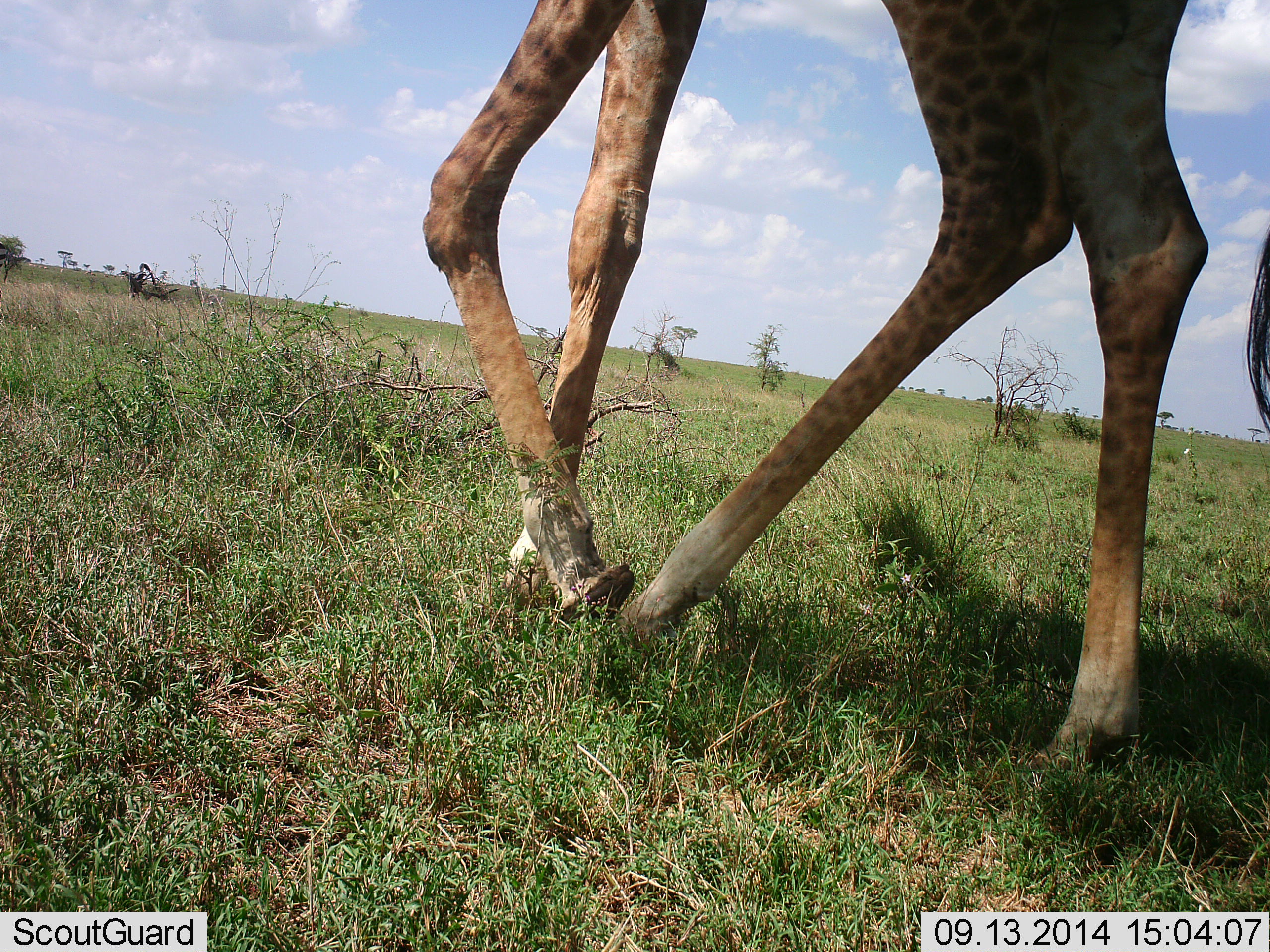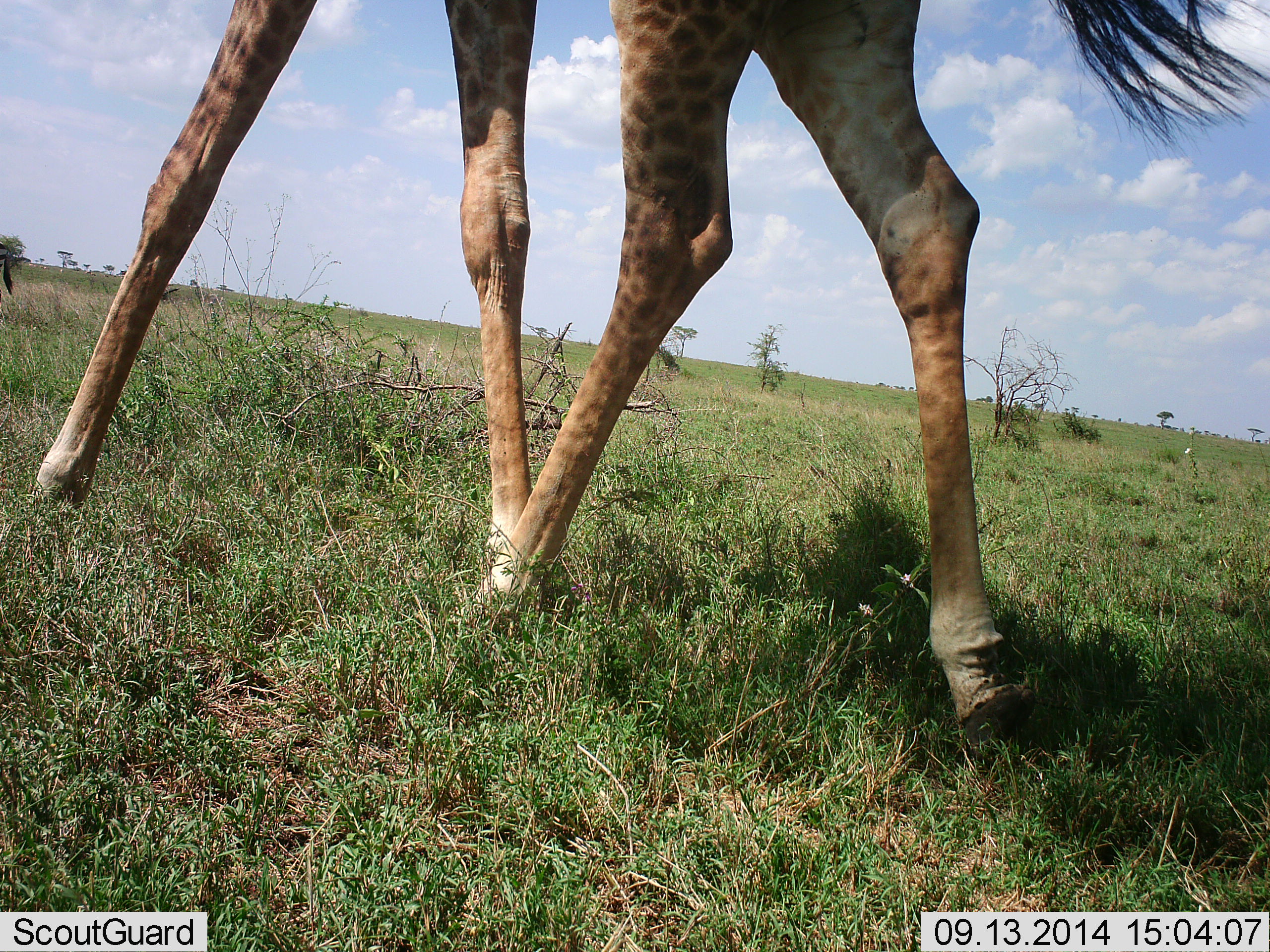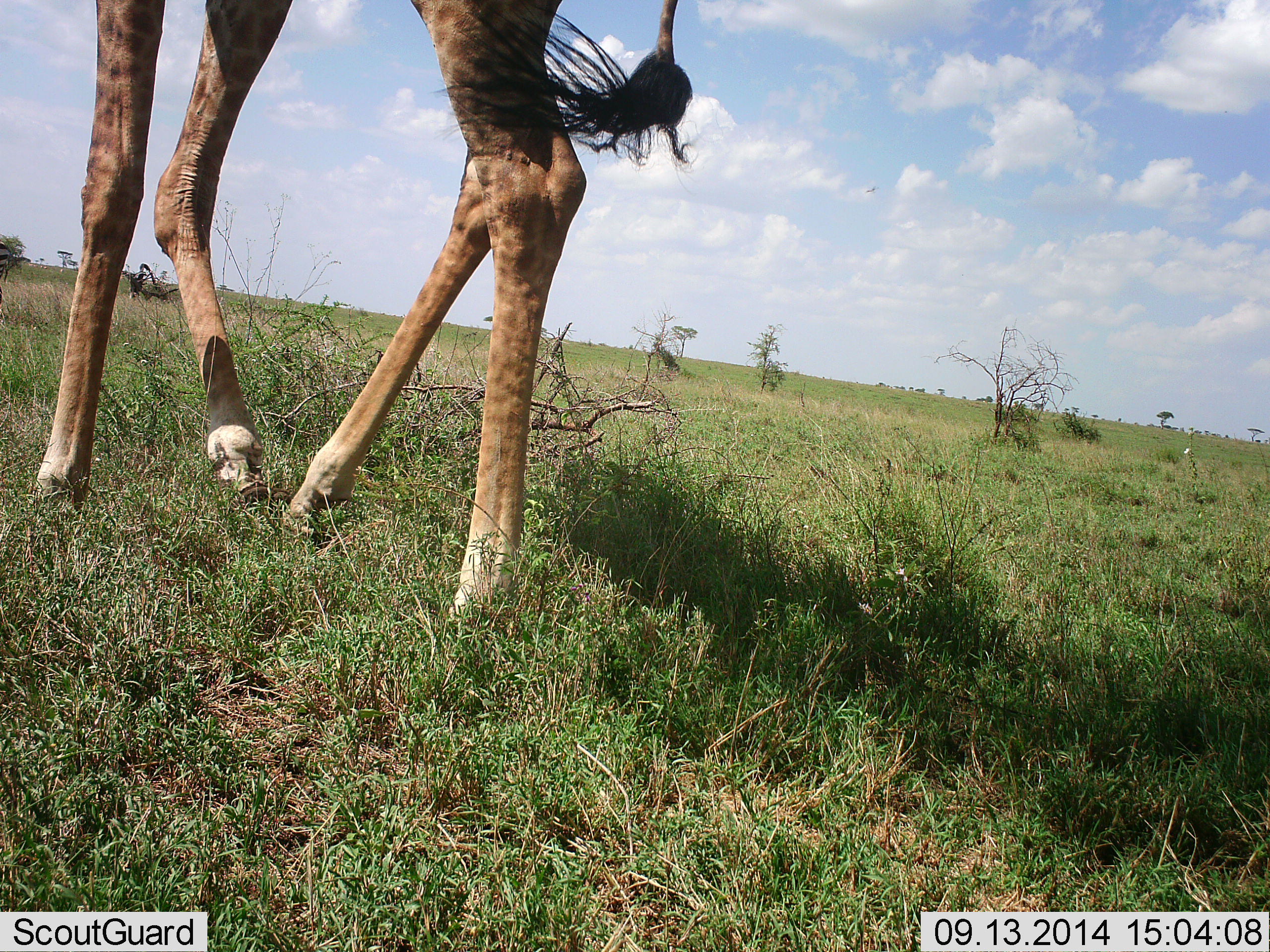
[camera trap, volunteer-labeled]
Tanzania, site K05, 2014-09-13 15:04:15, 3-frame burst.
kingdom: Animalia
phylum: Chordata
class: Mammalia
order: Artiodactyla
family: Giraffidae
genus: Giraffa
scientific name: Giraffa camelopardalis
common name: giraffe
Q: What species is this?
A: Giraffe (Giraffa camelopardalis).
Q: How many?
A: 1.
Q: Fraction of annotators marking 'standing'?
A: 10%.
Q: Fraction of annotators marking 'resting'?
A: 0%.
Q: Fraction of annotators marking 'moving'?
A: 90%.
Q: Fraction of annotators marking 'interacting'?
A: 0%.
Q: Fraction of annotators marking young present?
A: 0%.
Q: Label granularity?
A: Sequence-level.